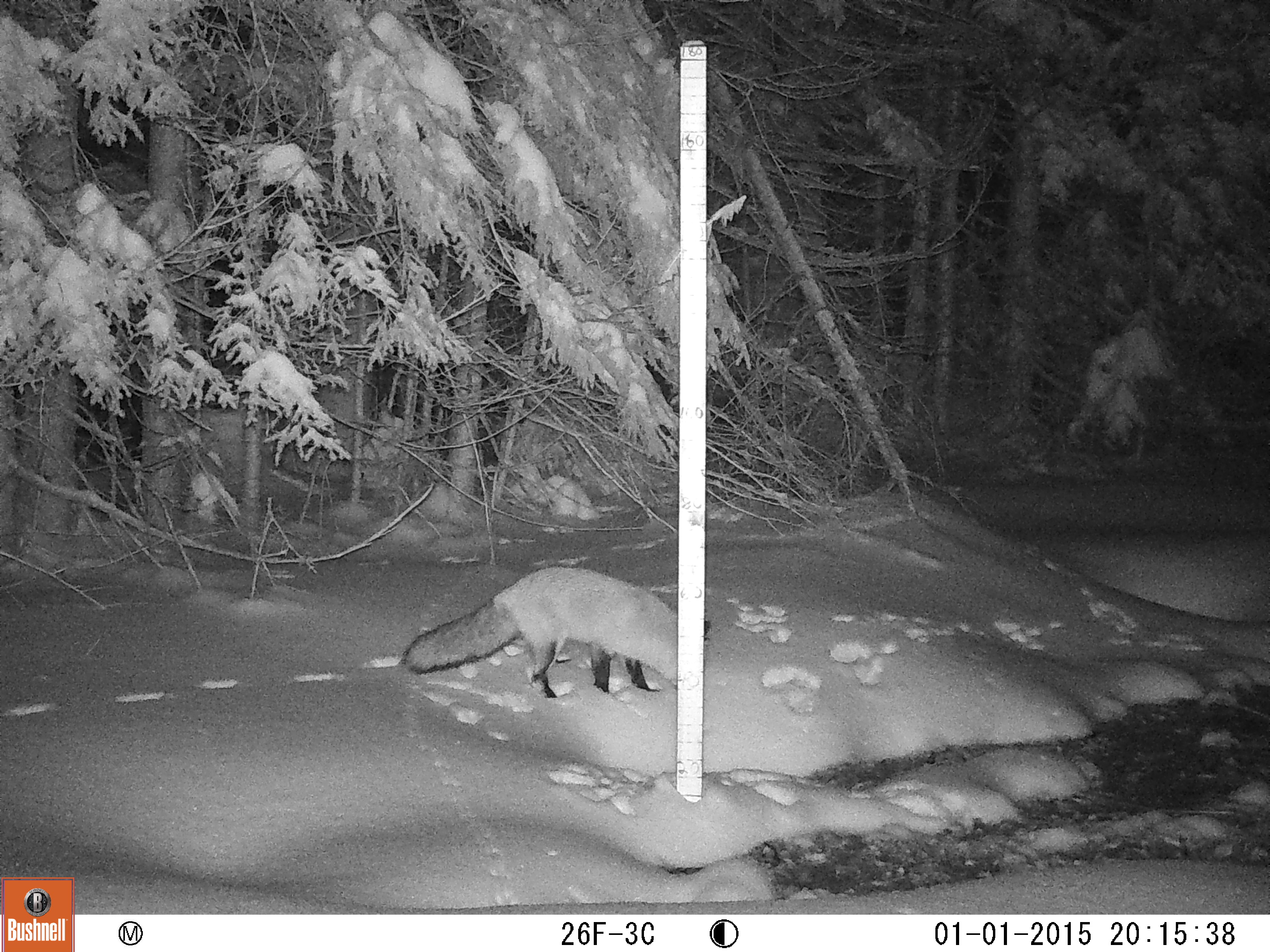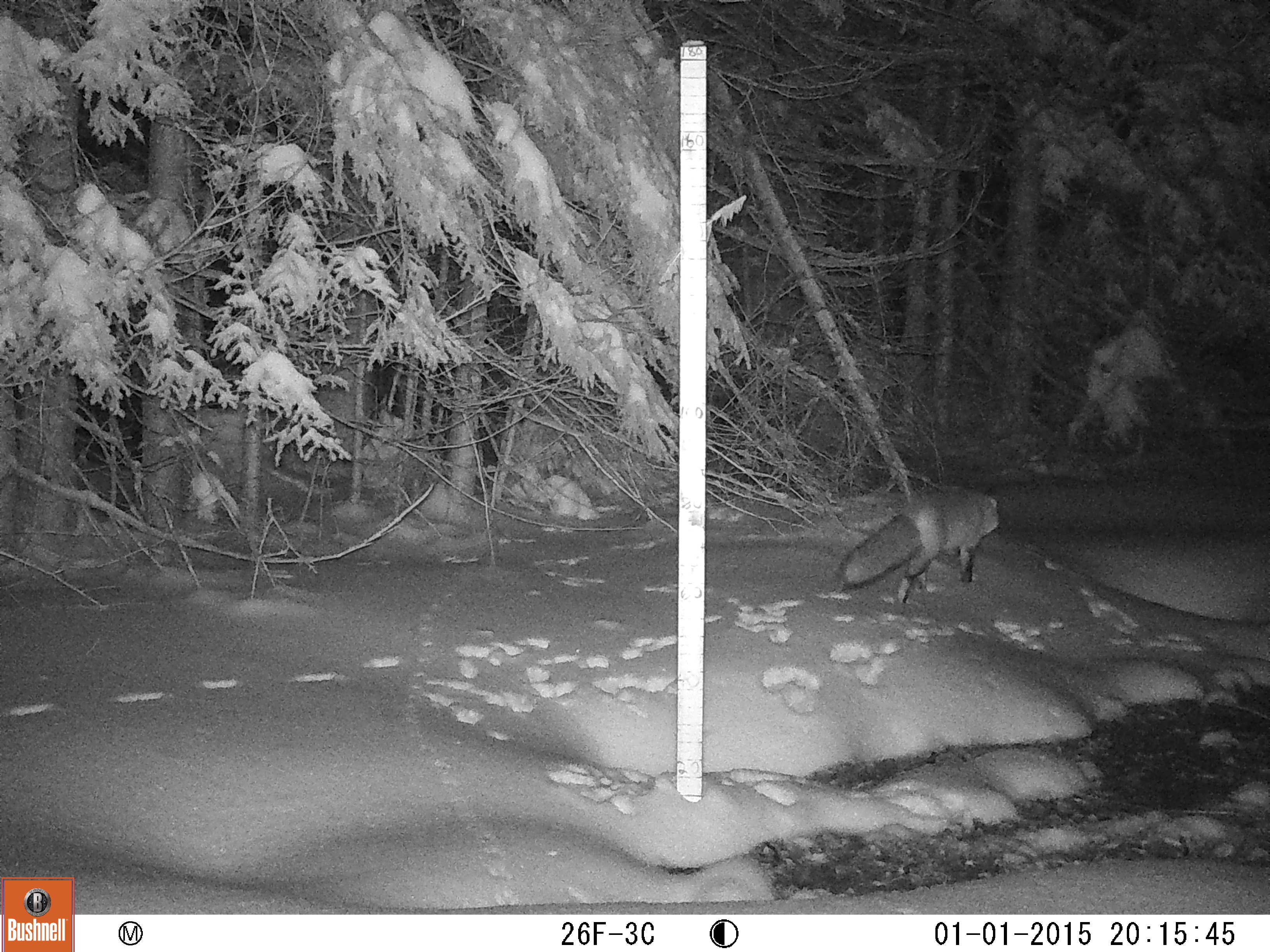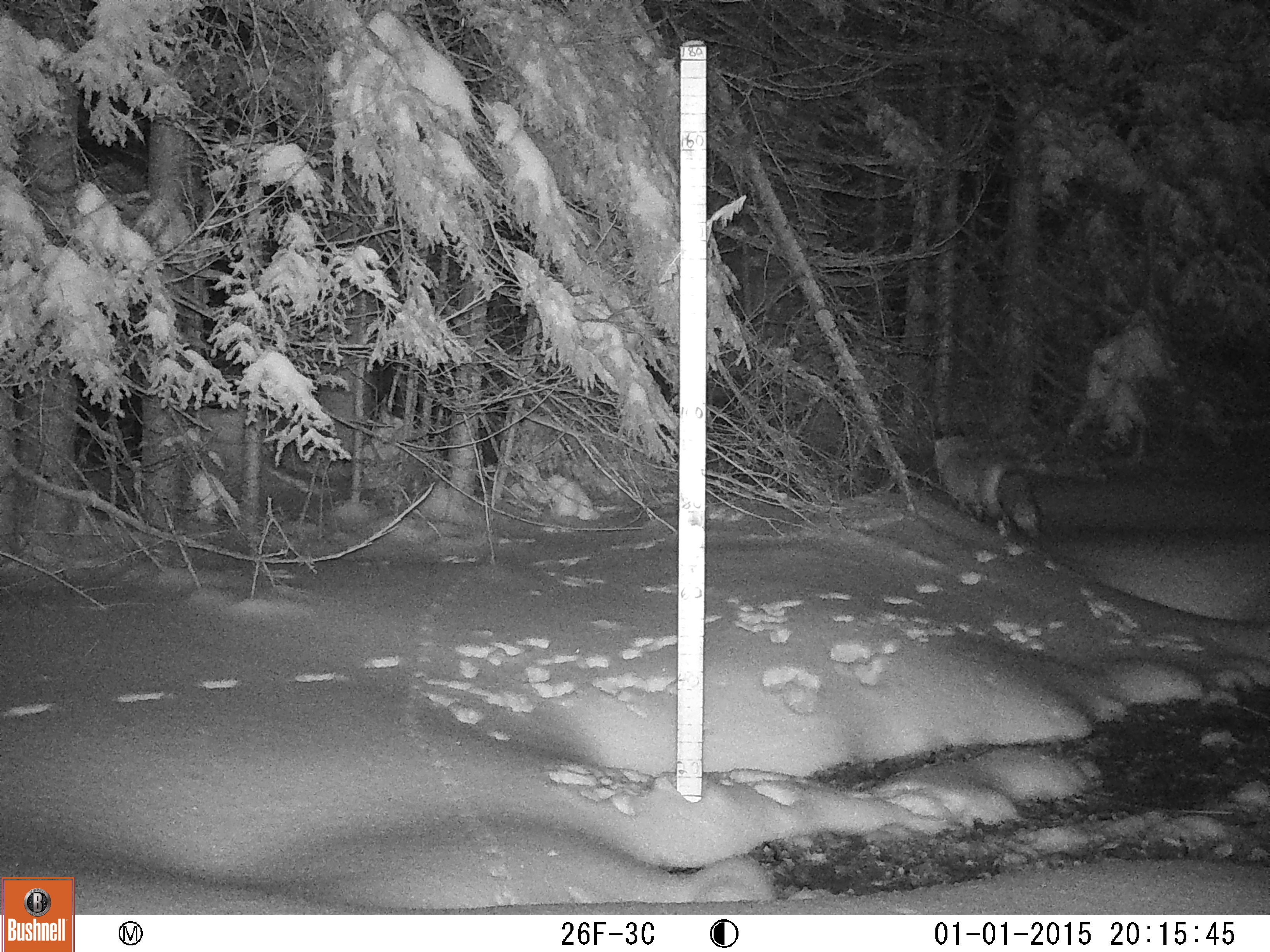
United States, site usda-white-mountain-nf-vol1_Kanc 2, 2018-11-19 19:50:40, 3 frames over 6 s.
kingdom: Animalia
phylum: Chordata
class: Mammalia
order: Carnivora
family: Canidae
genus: Vulpes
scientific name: Vulpes vulpes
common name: red fox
Red fox (Vulpes vulpes).